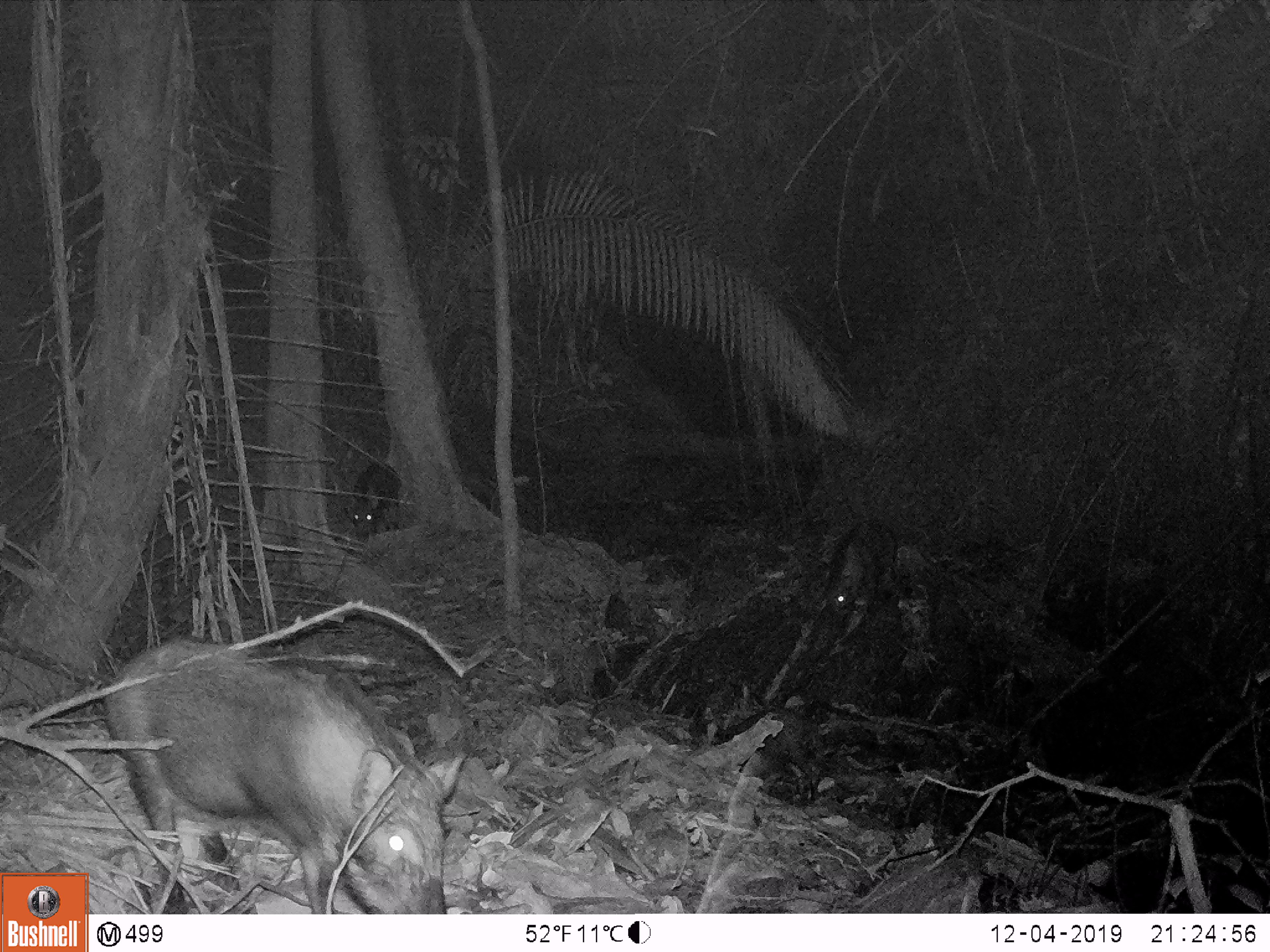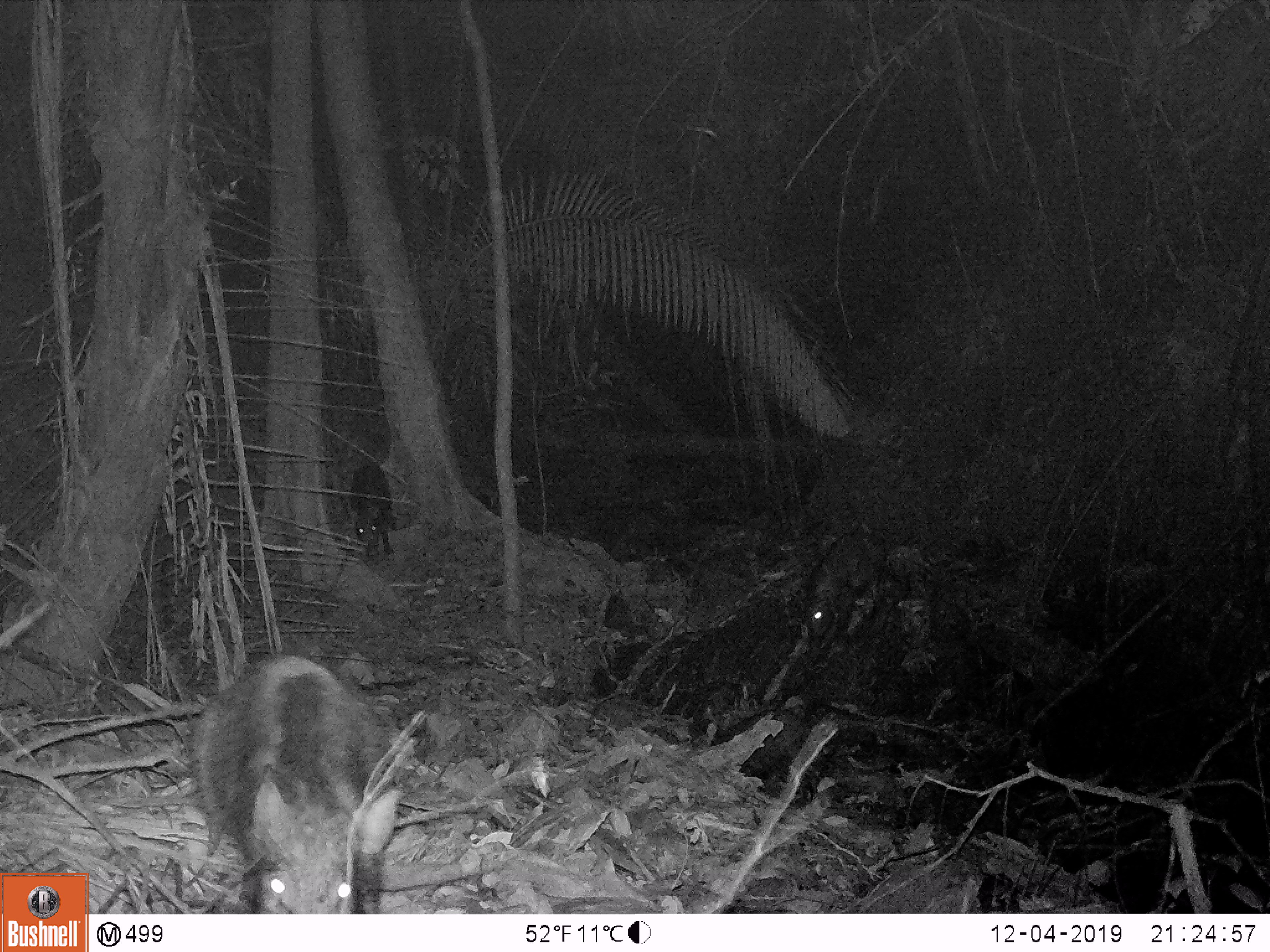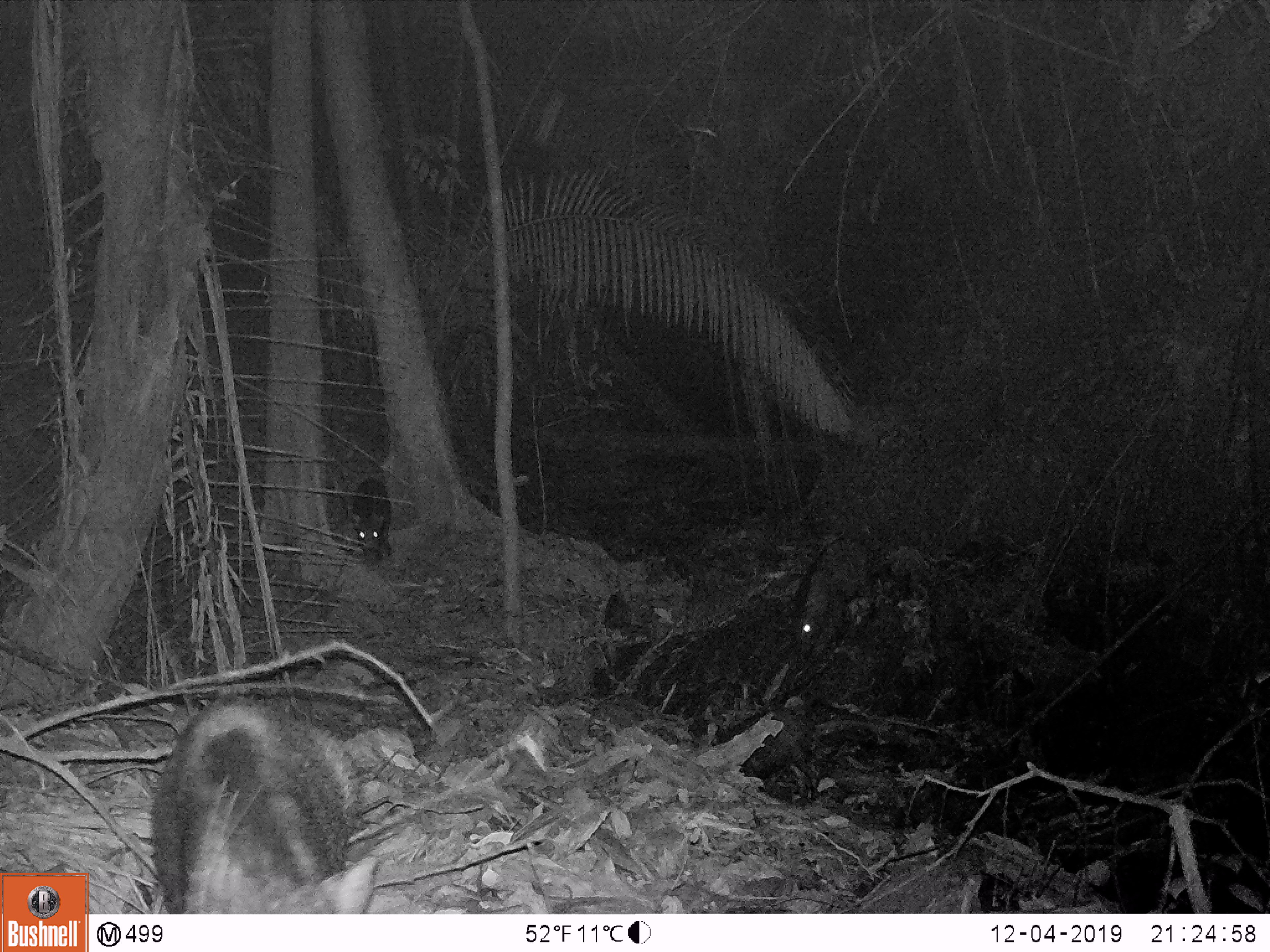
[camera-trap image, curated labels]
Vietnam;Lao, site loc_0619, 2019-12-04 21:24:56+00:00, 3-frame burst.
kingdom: Animalia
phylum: Chordata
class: Mammalia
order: Artiodactyla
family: Suidae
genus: Sus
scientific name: Sus scrofa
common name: eurasian wild pig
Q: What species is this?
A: Eurasian wild pig (Sus scrofa).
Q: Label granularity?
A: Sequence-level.